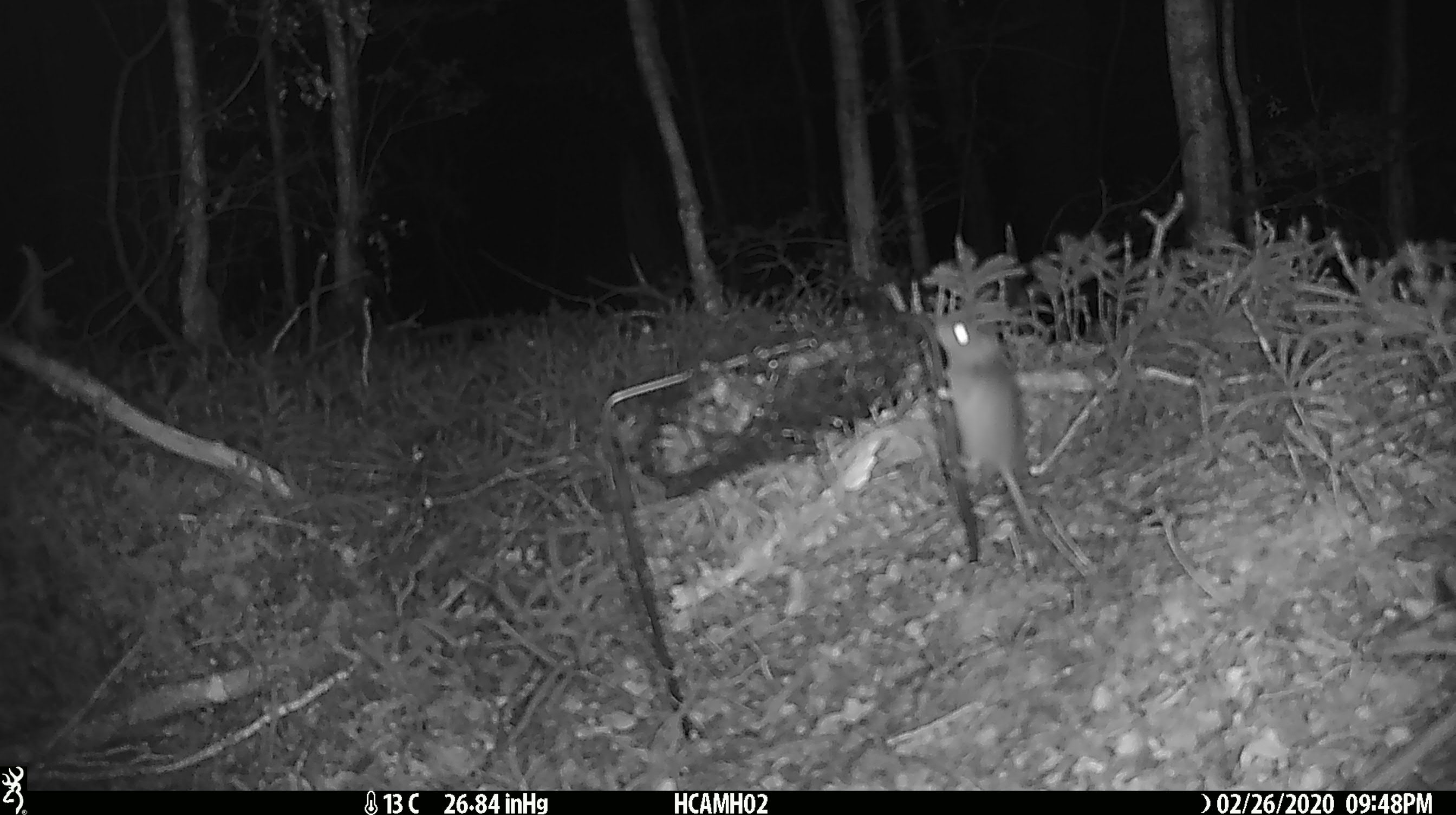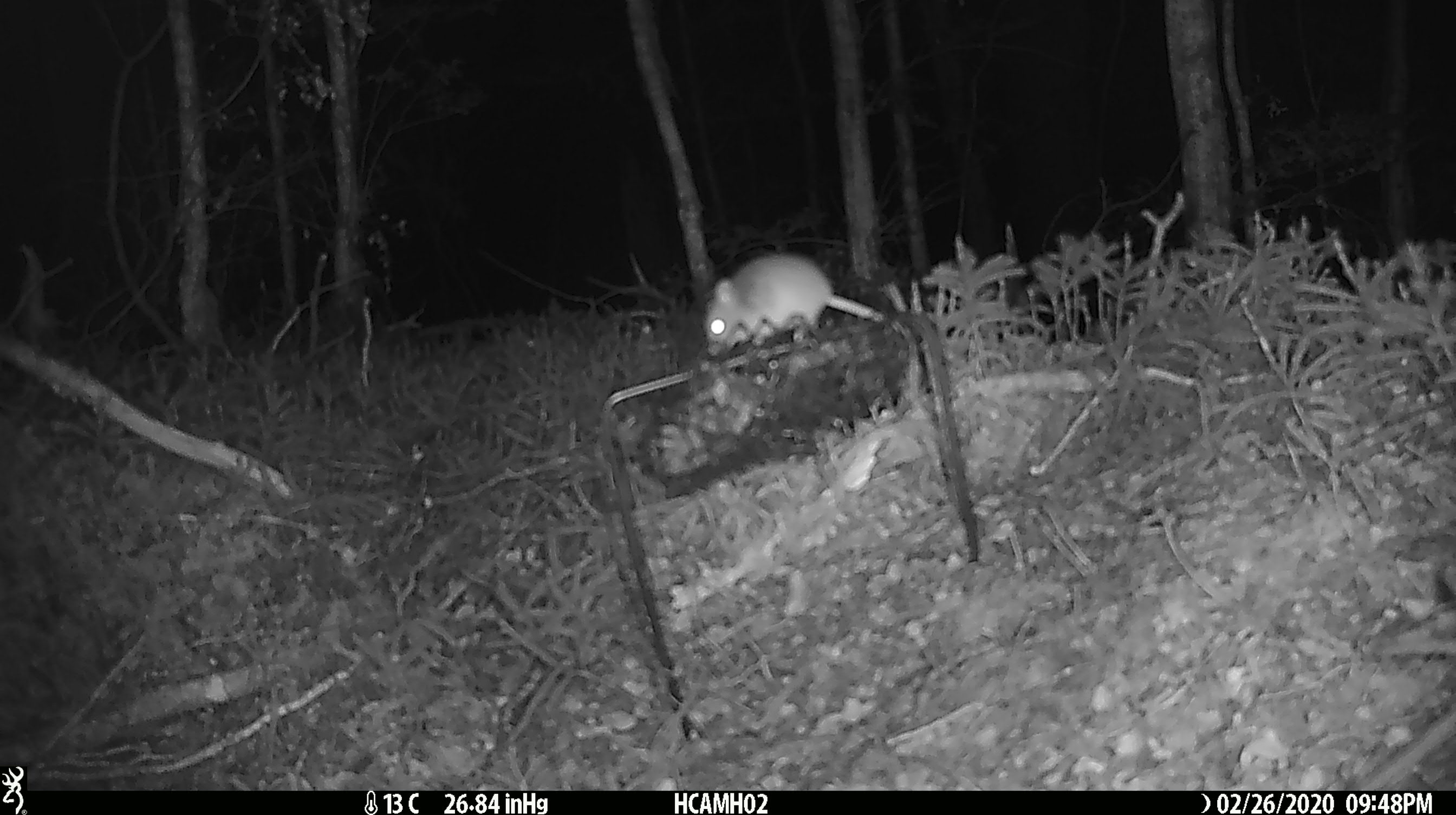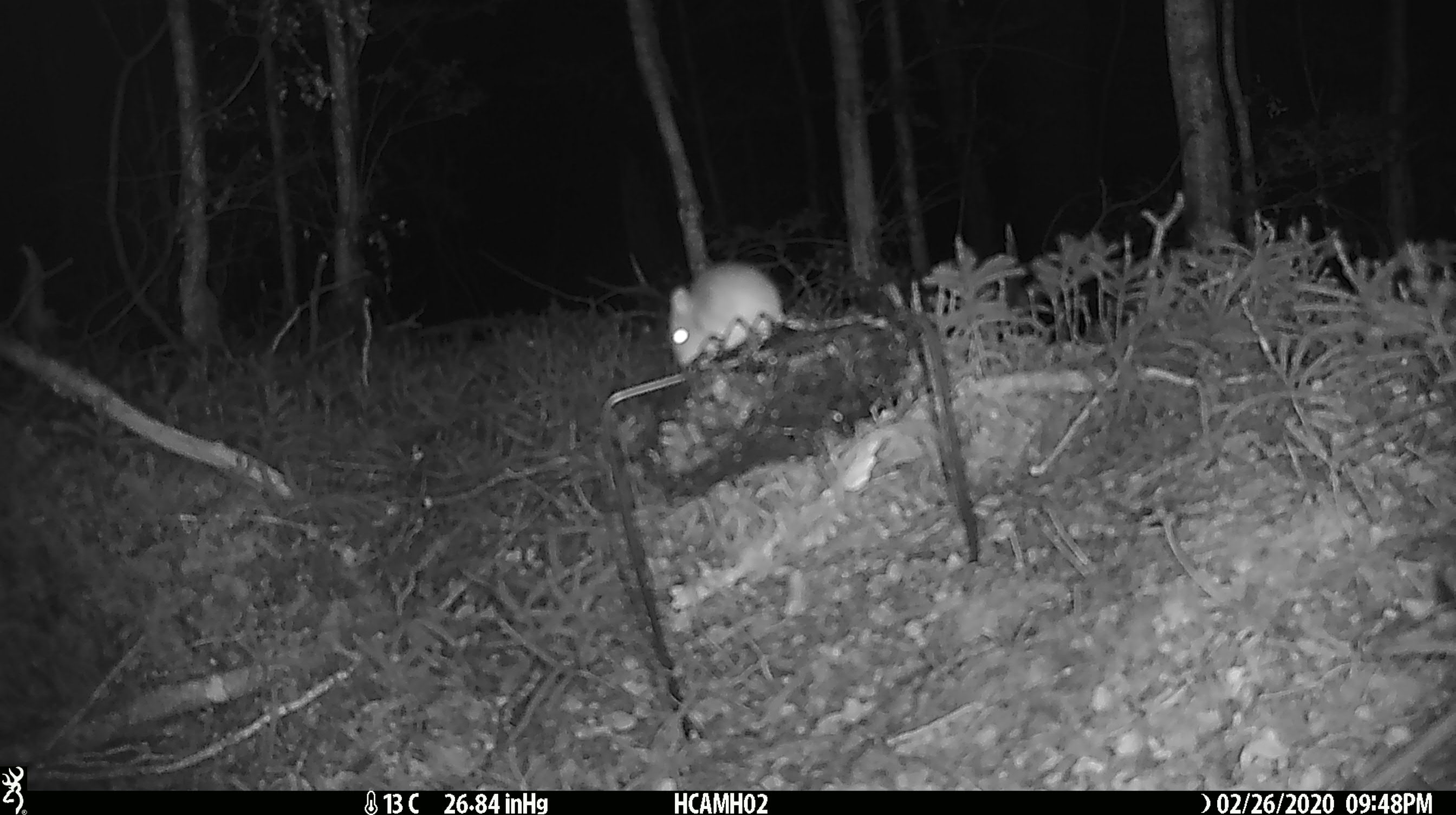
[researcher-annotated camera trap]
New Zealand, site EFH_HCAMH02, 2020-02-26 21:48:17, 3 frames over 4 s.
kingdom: Animalia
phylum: Chordata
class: Mammalia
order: Rodentia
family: Muridae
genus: Mus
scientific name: Mus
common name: mouse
Mouse (Mus).